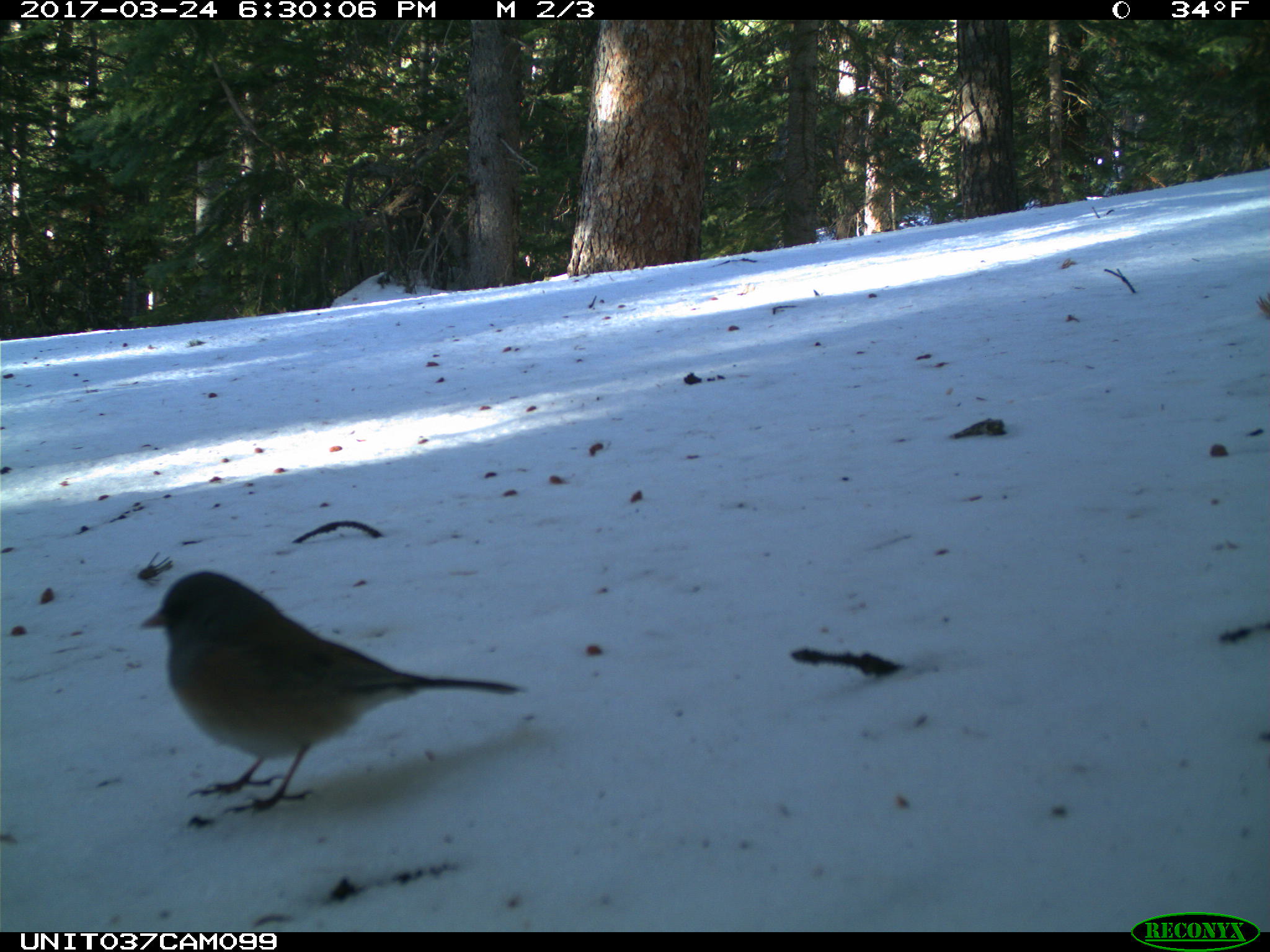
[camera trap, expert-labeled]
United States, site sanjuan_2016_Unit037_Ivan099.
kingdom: Animalia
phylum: Chordata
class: Aves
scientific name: Aves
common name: birds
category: unidentified bird